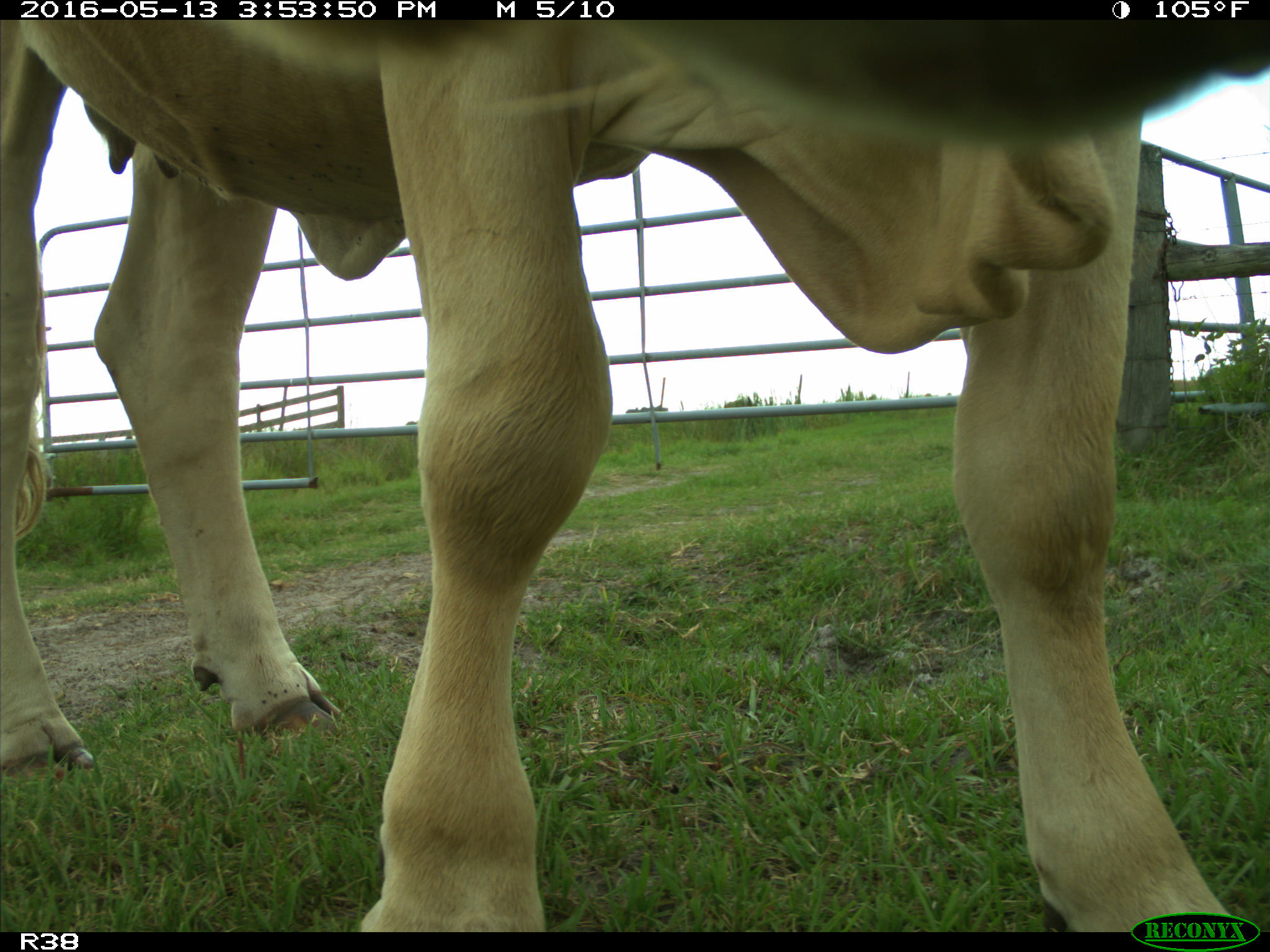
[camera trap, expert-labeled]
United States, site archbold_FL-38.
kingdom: Animalia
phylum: Chordata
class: Mammalia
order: Artiodactyla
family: Bovidae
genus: Bos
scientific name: Bos taurus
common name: domestic cow